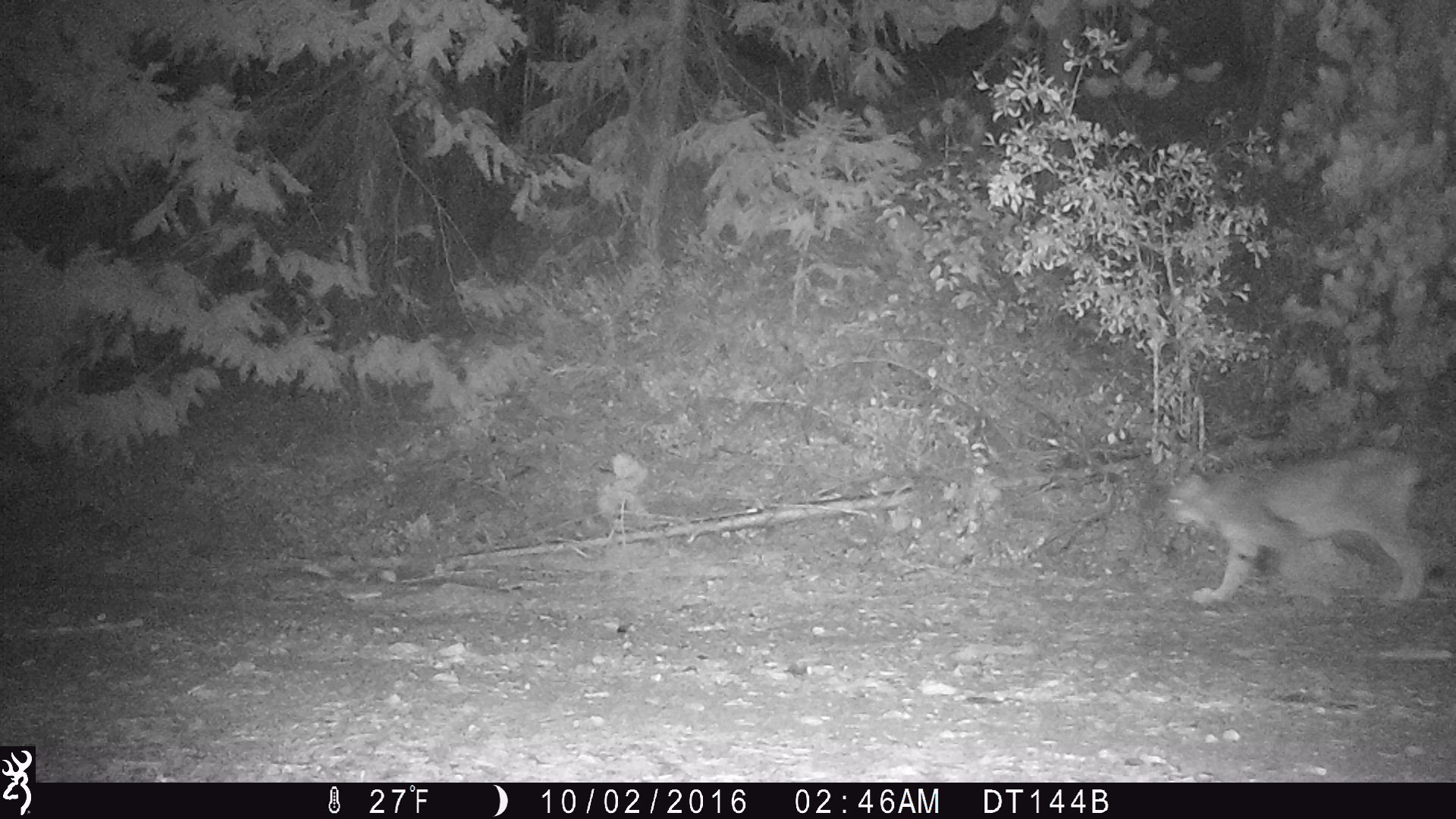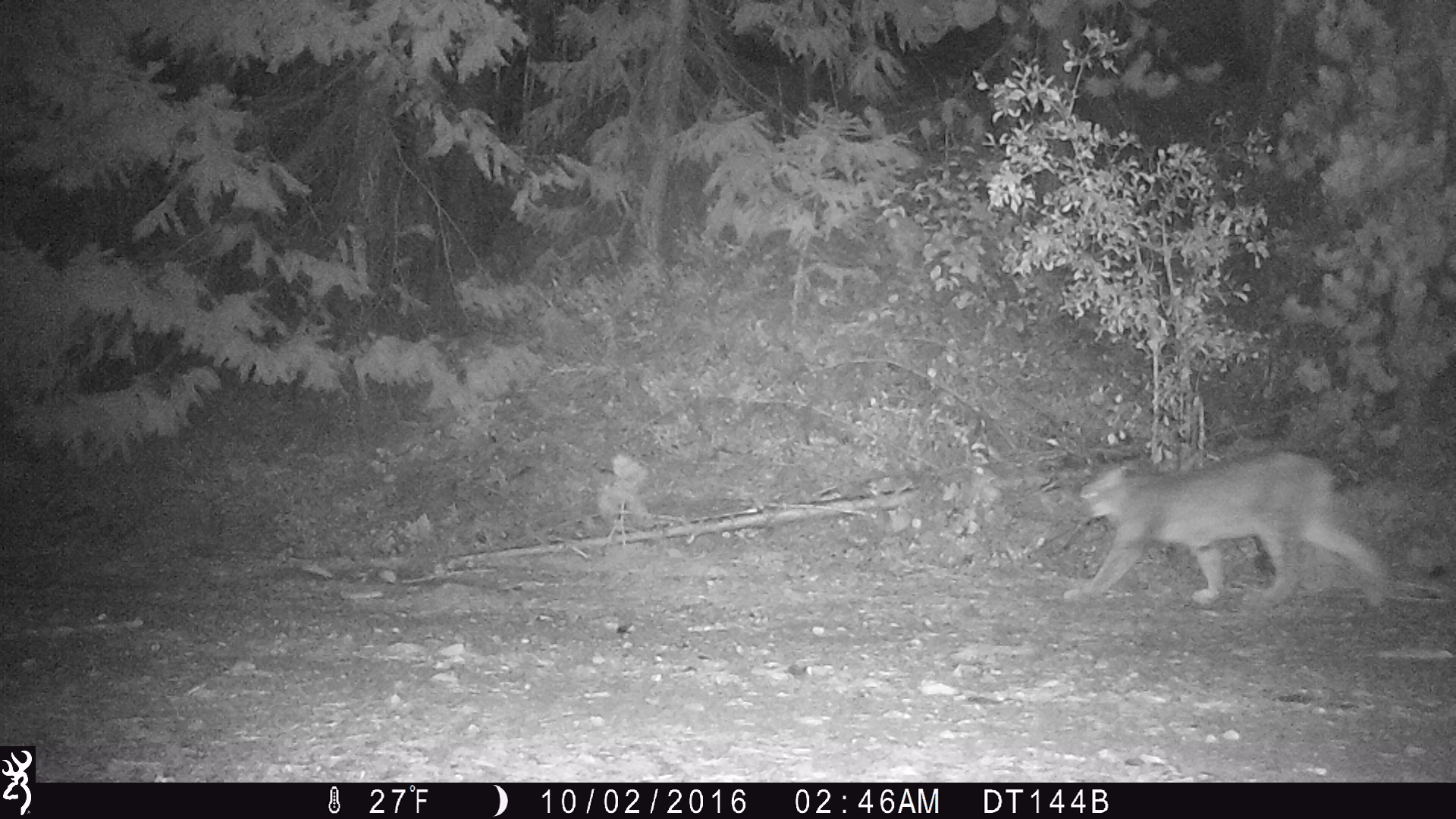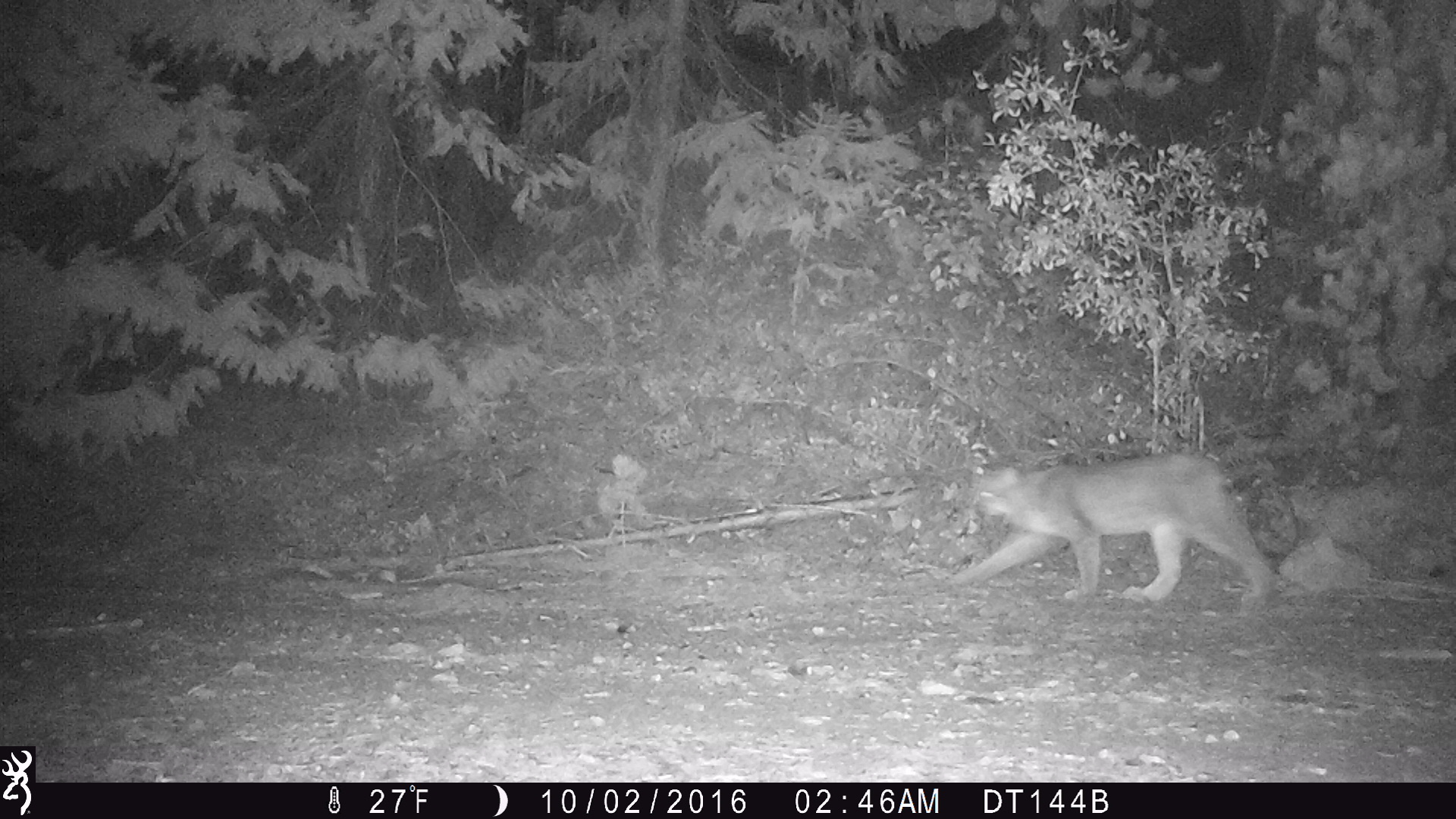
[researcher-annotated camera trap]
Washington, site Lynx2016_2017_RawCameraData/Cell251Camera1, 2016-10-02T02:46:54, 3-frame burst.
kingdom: Animalia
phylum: Chordata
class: Mammalia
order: Carnivora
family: Felidae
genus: Lynx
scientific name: Lynx canadensis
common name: canada lynx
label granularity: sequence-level